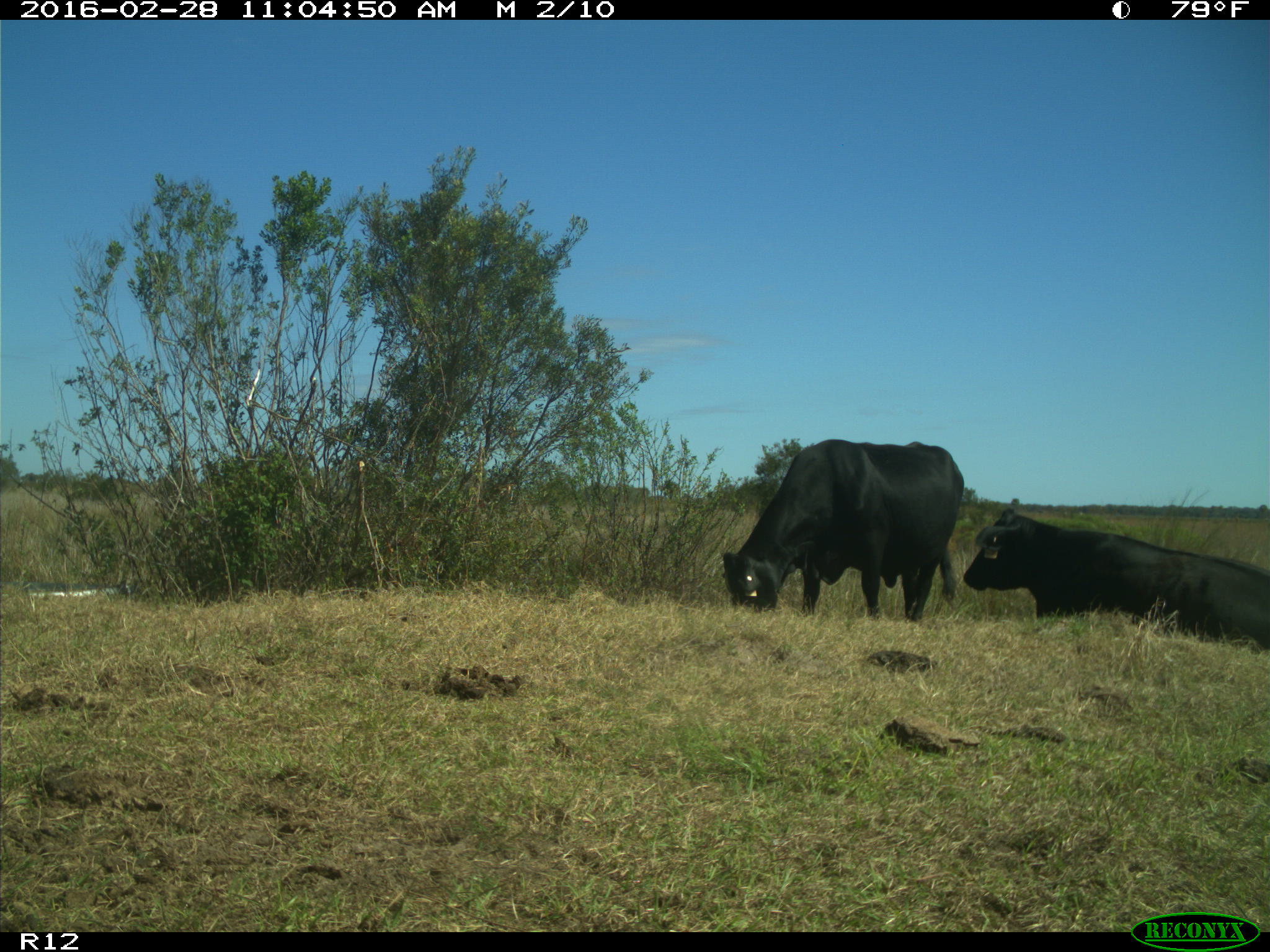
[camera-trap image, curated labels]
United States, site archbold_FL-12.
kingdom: Animalia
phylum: Chordata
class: Mammalia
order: Artiodactyla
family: Bovidae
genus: Bos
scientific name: Bos taurus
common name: domestic cow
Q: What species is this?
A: Bos taurus (domestic cow).